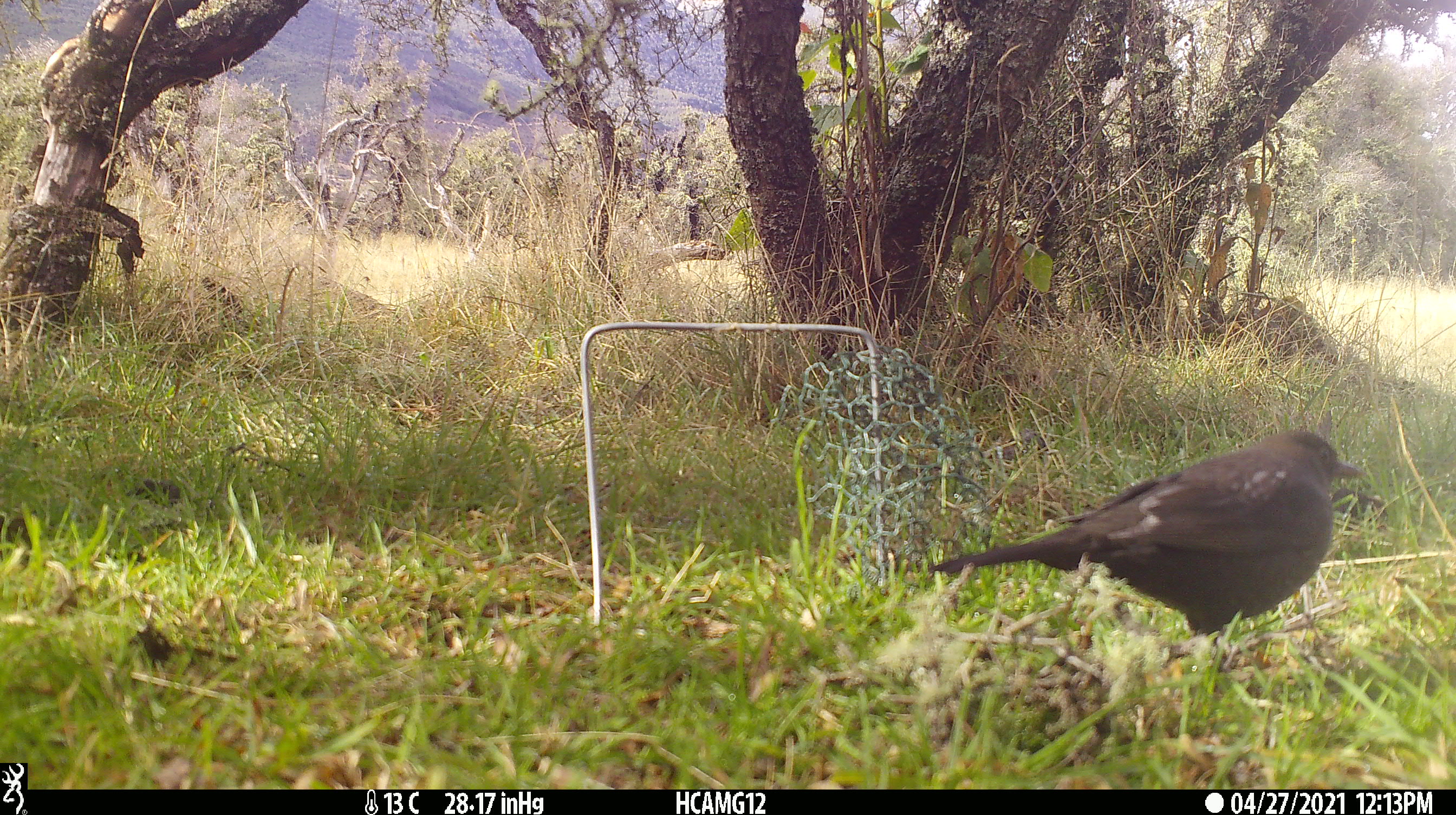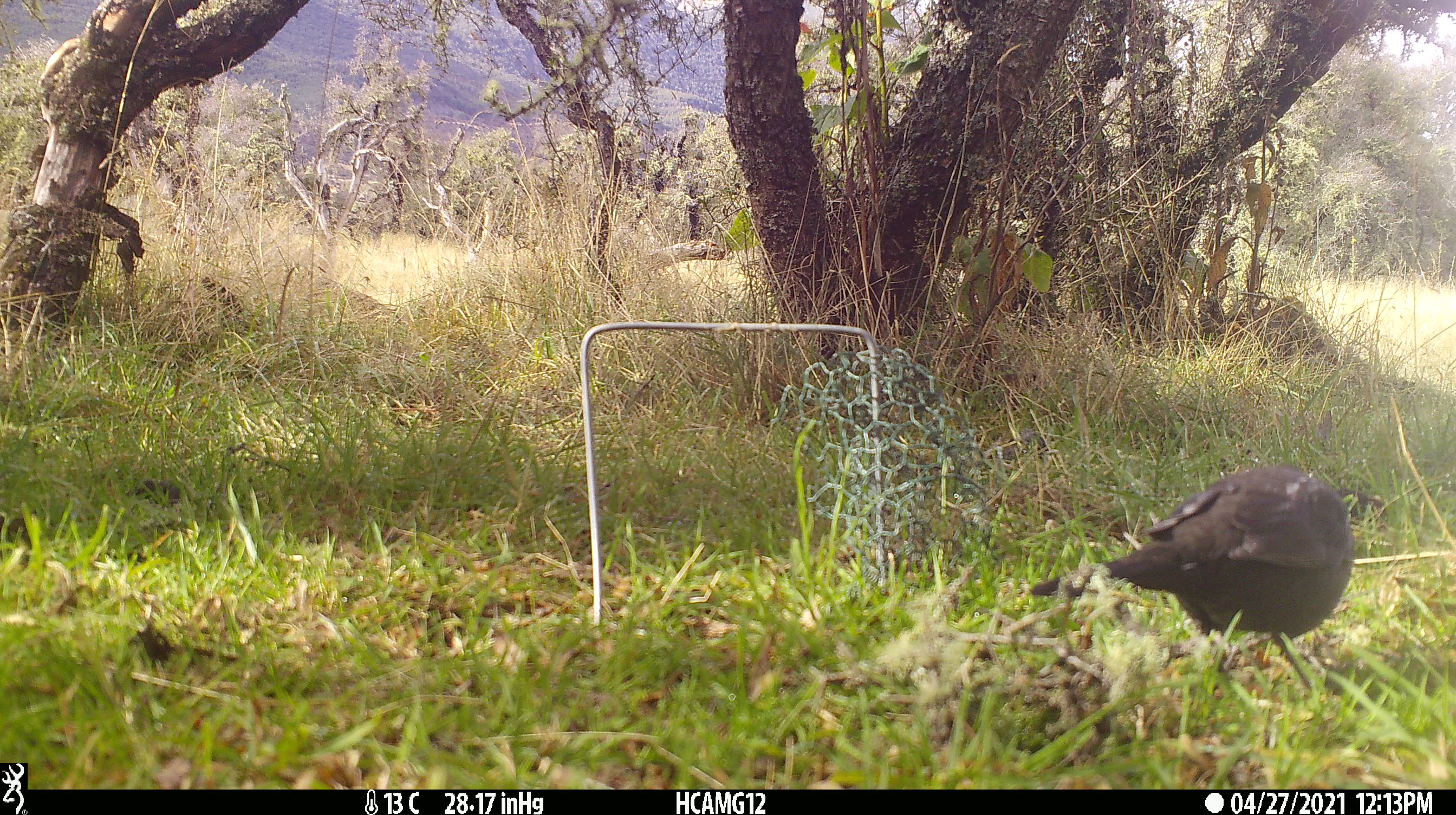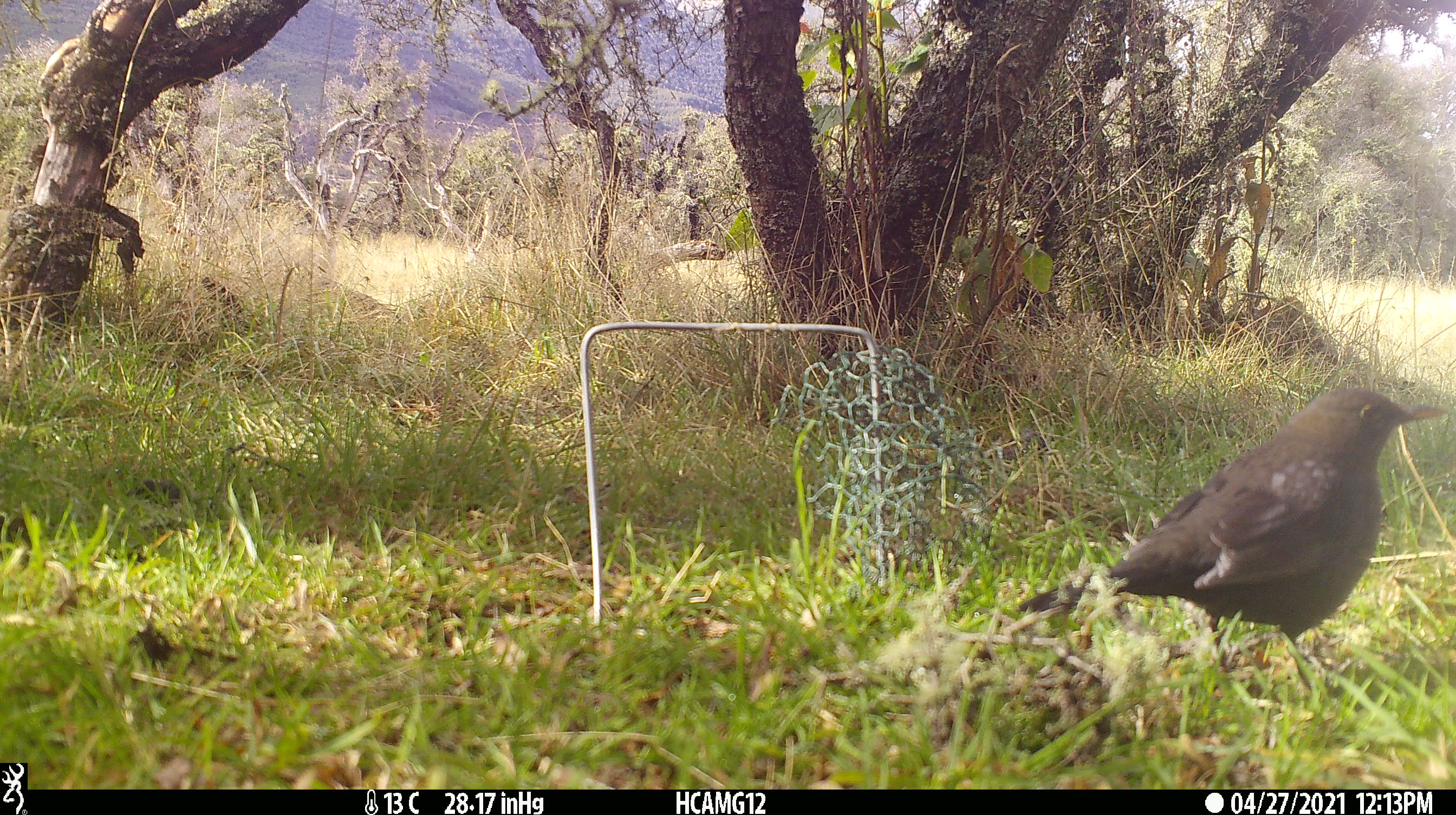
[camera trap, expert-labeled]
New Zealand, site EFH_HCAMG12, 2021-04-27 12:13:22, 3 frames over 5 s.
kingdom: Animalia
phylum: Chordata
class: Aves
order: Passeriformes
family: Turdidae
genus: Turdus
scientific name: Turdus merula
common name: eurasian blackbird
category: blackbird